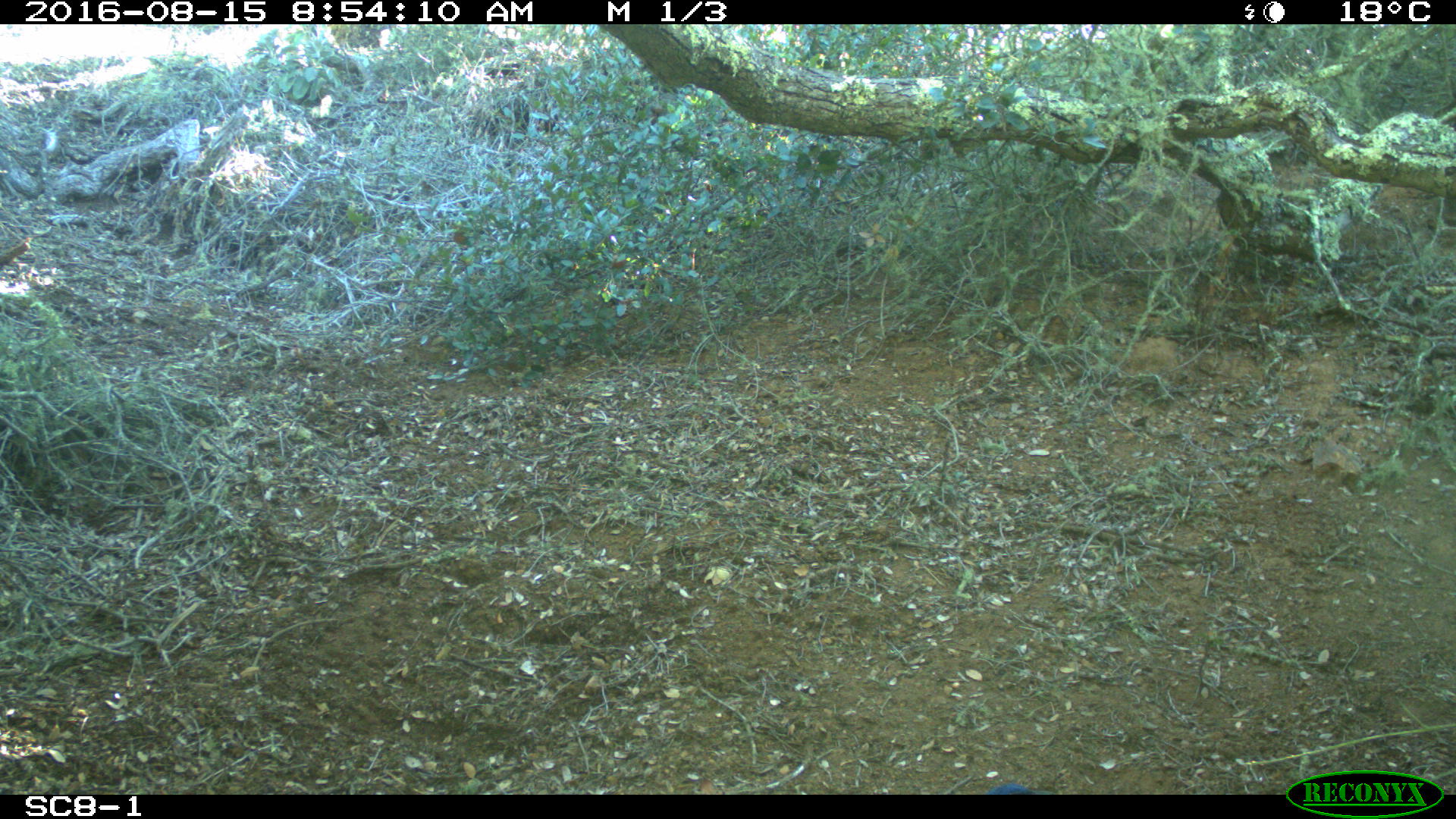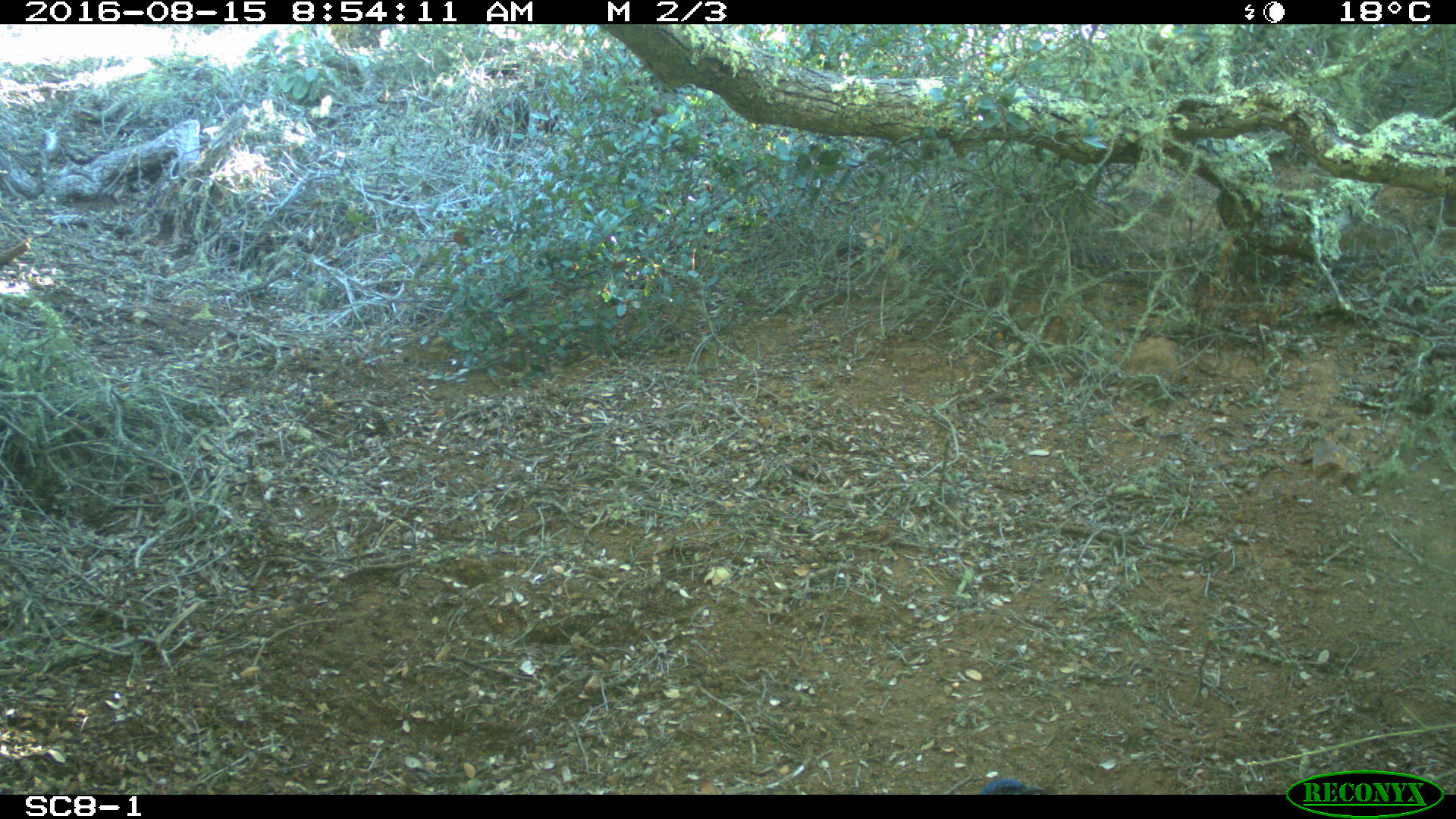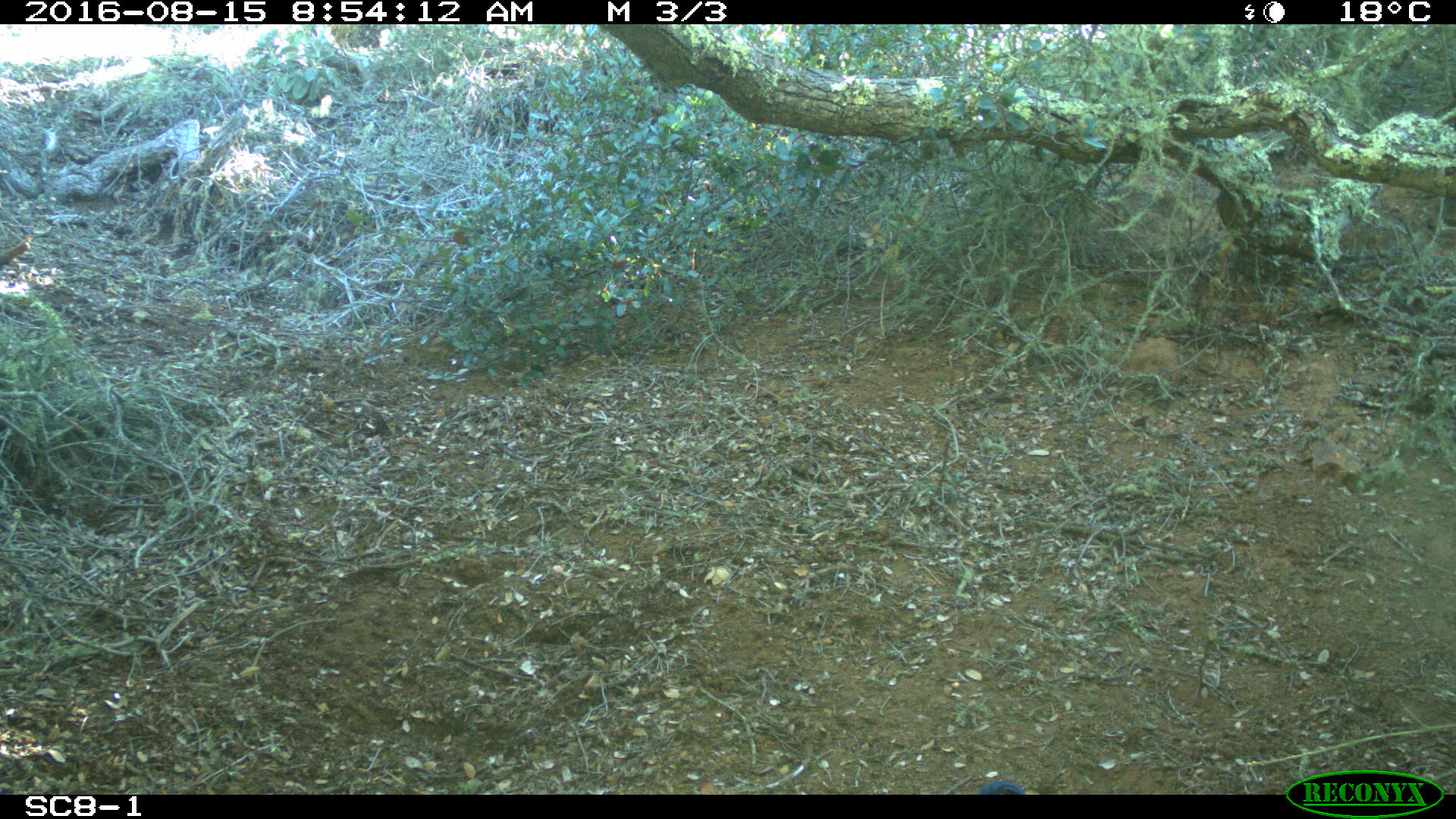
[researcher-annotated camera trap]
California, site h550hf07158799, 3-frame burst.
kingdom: Animalia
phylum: Chordata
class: Aves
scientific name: Aves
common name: bird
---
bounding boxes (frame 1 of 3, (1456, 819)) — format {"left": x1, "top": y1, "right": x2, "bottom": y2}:
bird: {"left": 984, "top": 783, "right": 1055, "bottom": 794}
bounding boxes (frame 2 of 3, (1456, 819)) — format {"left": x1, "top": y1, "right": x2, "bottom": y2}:
bird: {"left": 978, "top": 776, "right": 1049, "bottom": 795}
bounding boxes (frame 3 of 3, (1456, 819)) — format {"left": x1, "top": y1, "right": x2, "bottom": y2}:
bird: {"left": 975, "top": 780, "right": 1025, "bottom": 795}